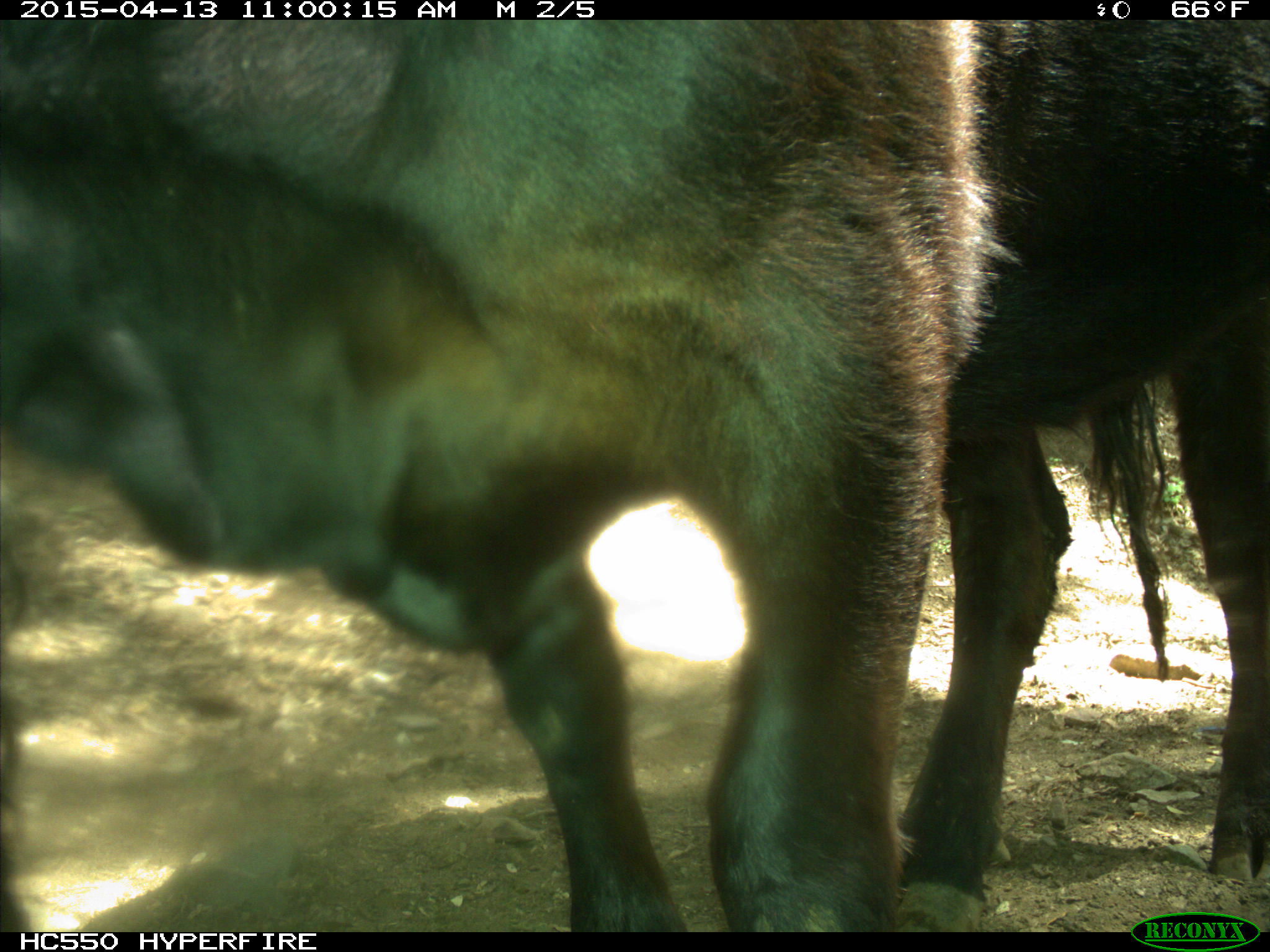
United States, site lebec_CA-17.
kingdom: Animalia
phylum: Chordata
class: Mammalia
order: Artiodactyla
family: Bovidae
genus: Bos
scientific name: Bos taurus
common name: domestic cow